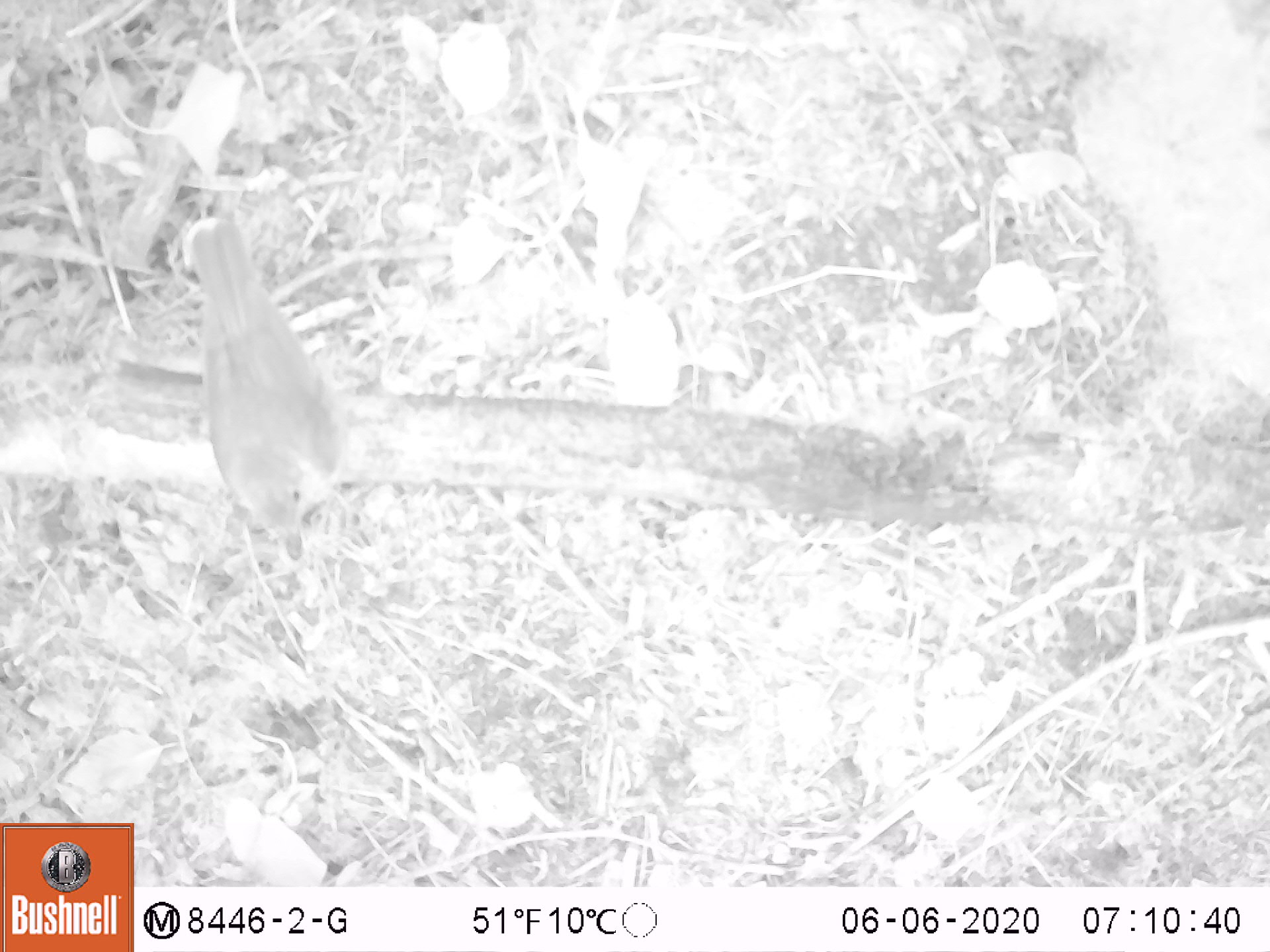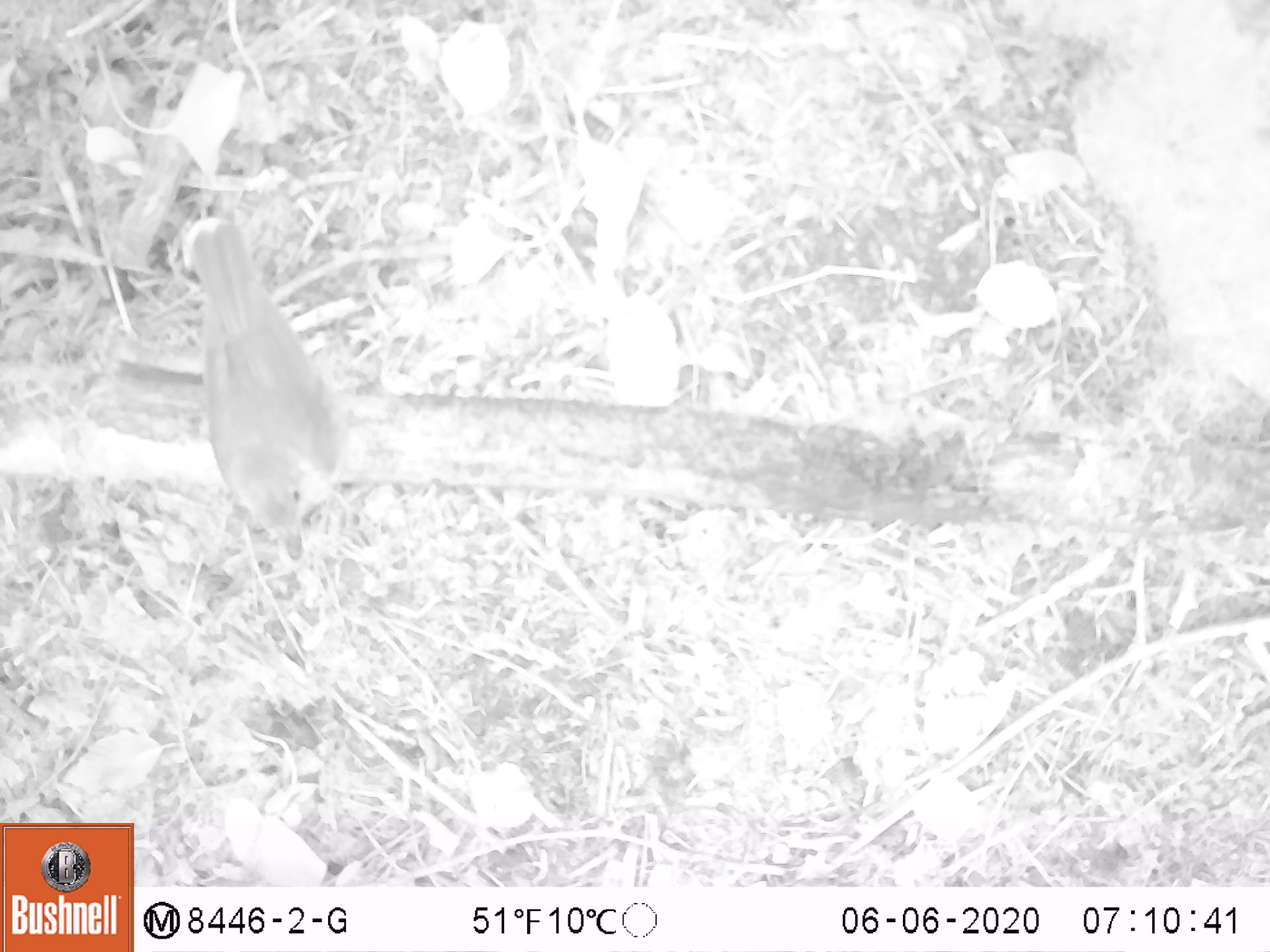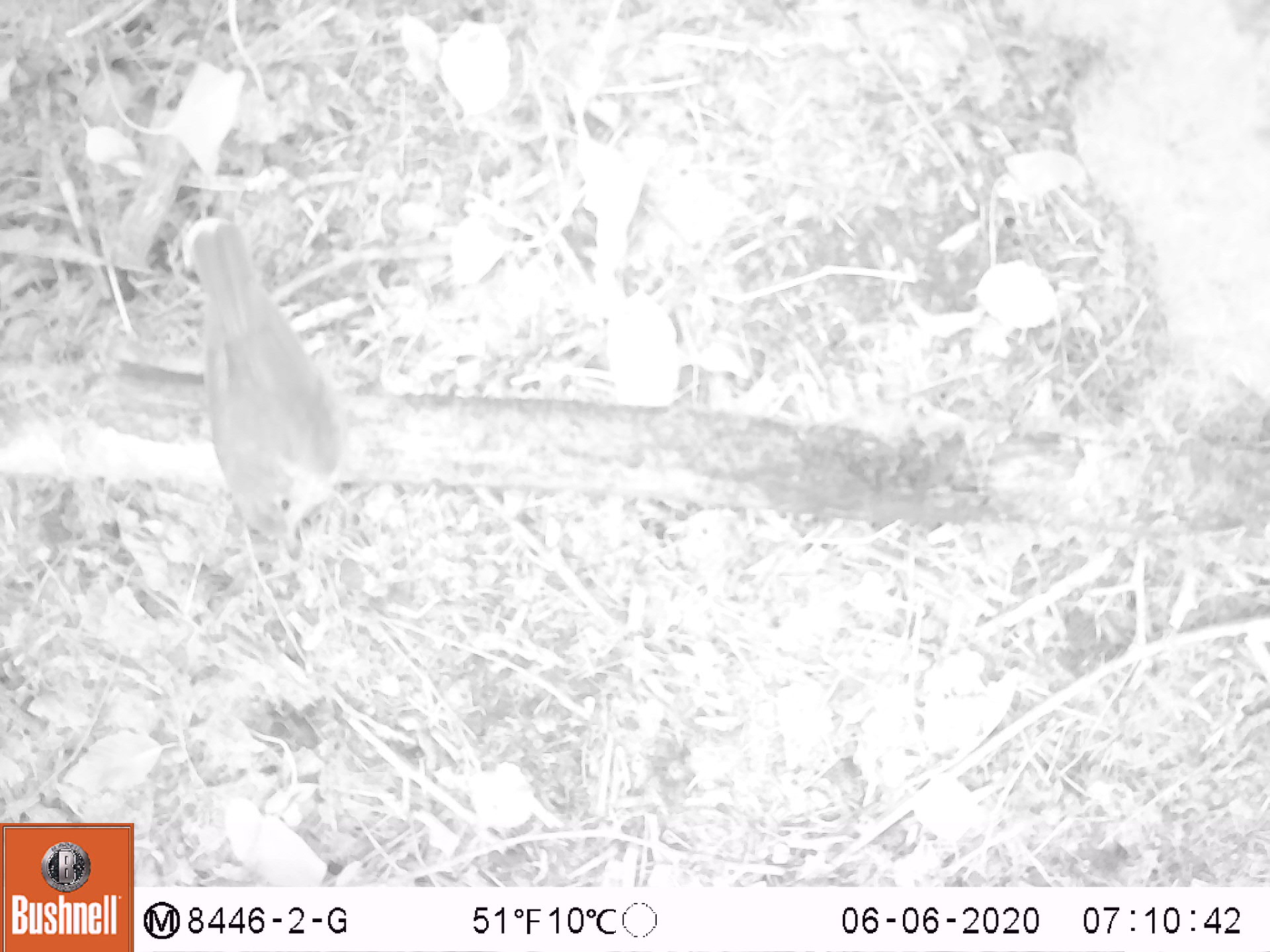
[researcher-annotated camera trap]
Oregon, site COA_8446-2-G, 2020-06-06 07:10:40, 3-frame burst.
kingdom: Animalia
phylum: Chordata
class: Aves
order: Passeriformes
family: Turdidae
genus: Catharus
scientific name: Catharus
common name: brown thrushes and nightingale-thrushes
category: catharus species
Catharus species (brown thrushes and nightingale-thrushes) (Catharus).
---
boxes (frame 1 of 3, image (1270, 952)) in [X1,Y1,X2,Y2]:
catharus species: [186,201,364,567]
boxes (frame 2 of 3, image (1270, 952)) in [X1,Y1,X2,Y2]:
catharus species: [181,206,355,576]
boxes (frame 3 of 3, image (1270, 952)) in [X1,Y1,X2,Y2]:
catharus species: [175,205,355,567]